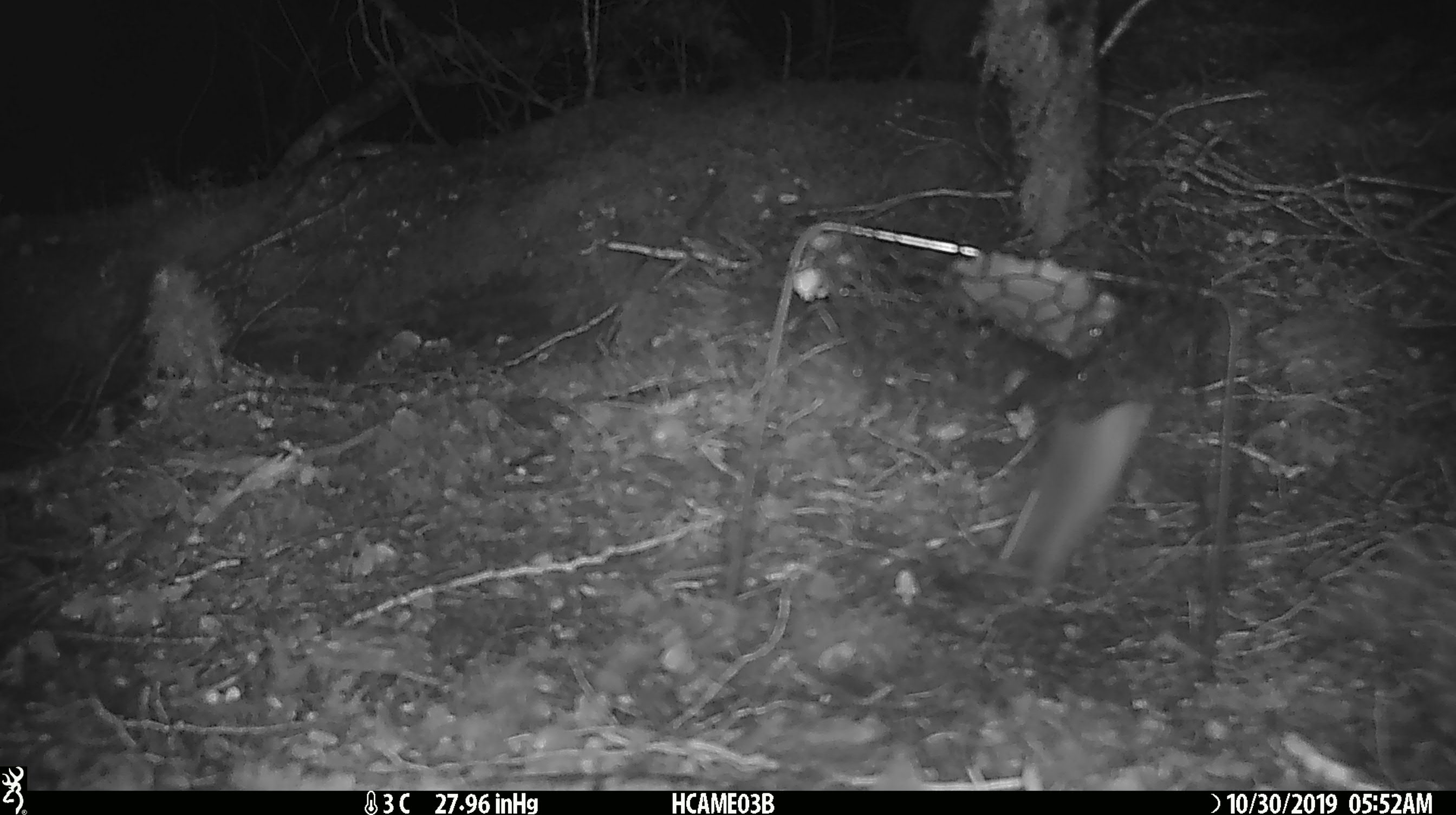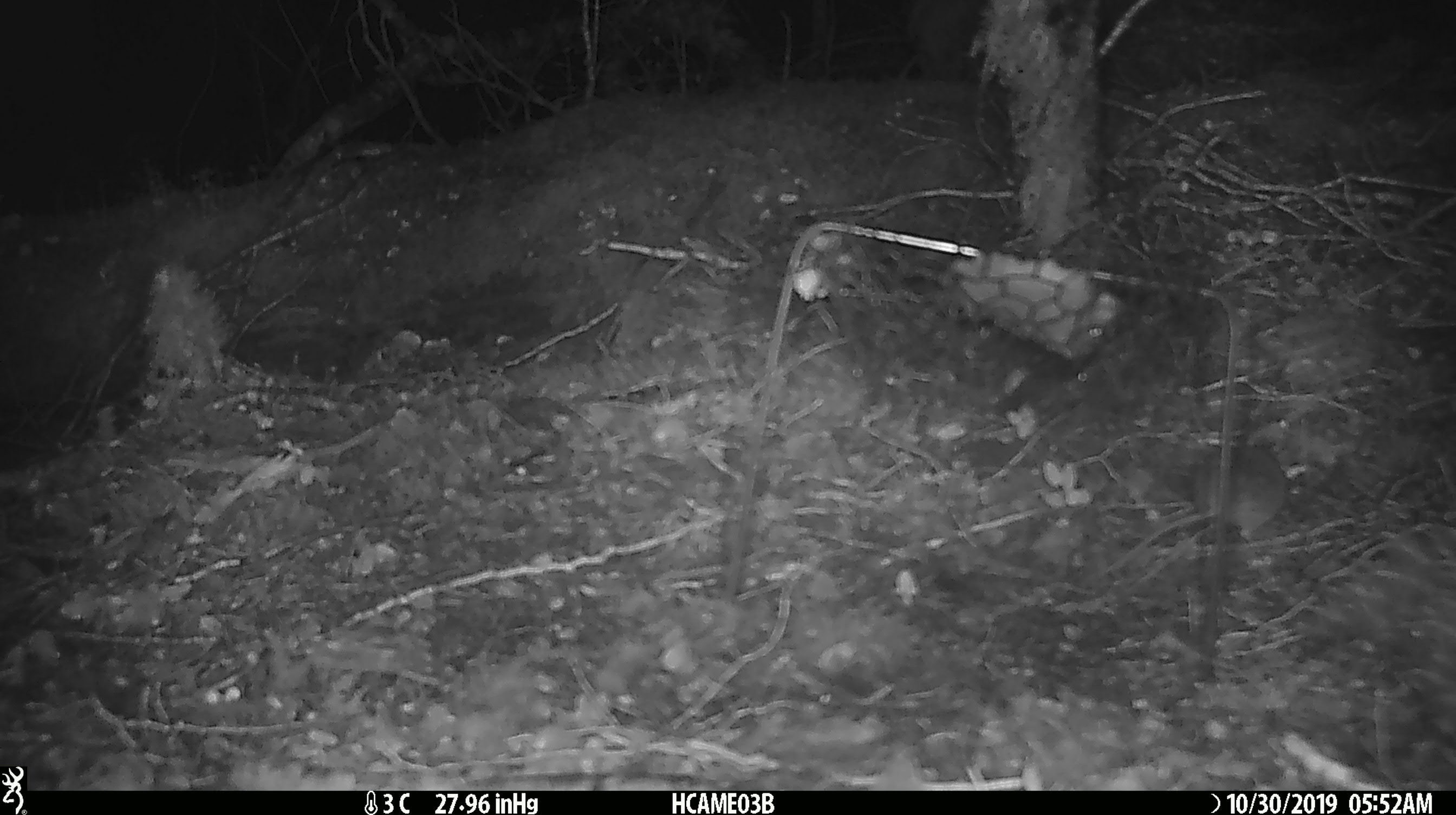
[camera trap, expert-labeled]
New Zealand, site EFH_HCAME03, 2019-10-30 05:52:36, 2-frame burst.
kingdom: Animalia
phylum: Chordata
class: Mammalia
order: Rodentia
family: Muridae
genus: Mus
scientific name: Mus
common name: mouse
Mouse (Mus).